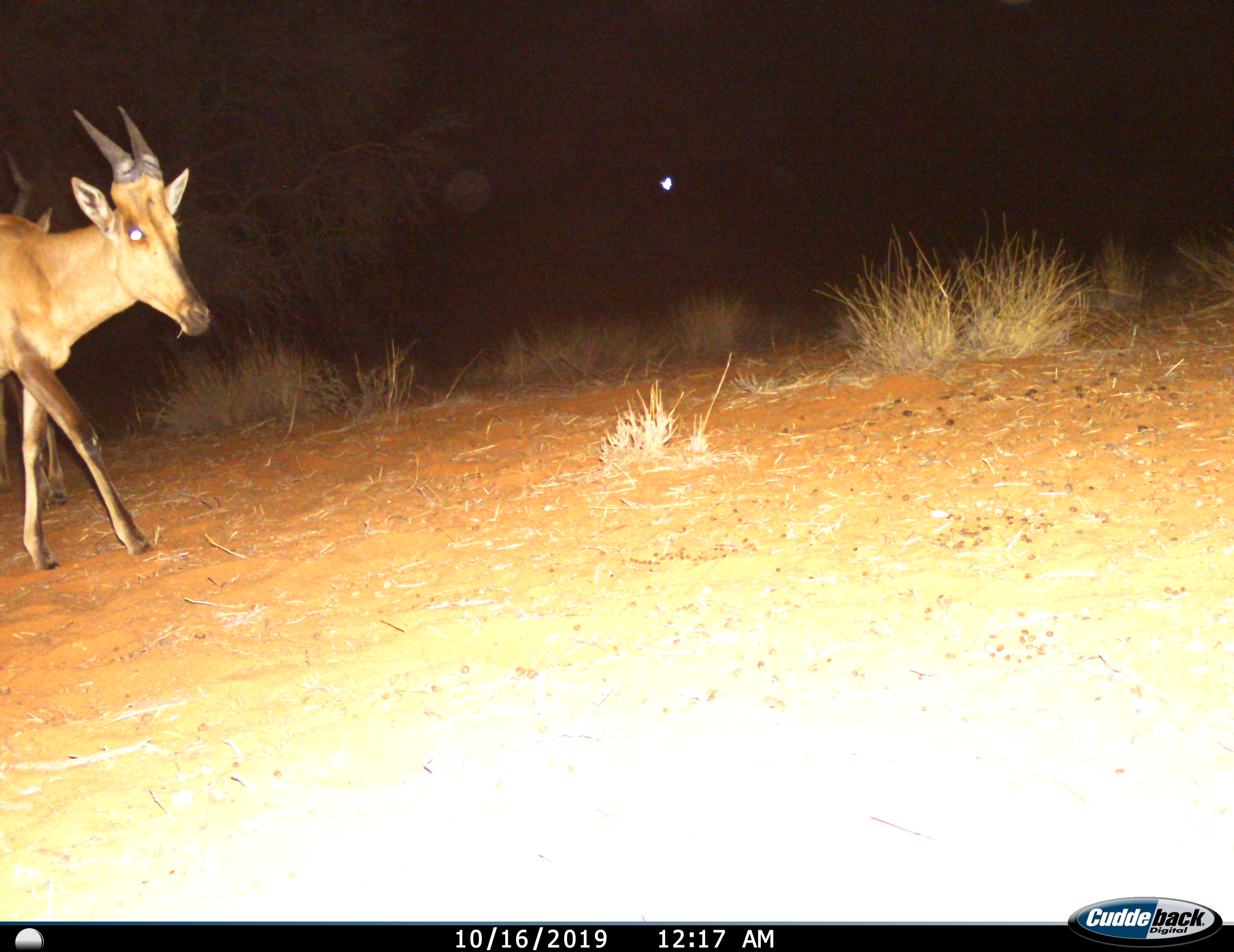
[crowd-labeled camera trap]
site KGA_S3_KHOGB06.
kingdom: Animalia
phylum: Chordata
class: Mammalia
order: Artiodactyla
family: Bovidae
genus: Alcelaphus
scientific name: Alcelaphus buselaphus caama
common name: red hartebeest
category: hartebeestred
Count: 1.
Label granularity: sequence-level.